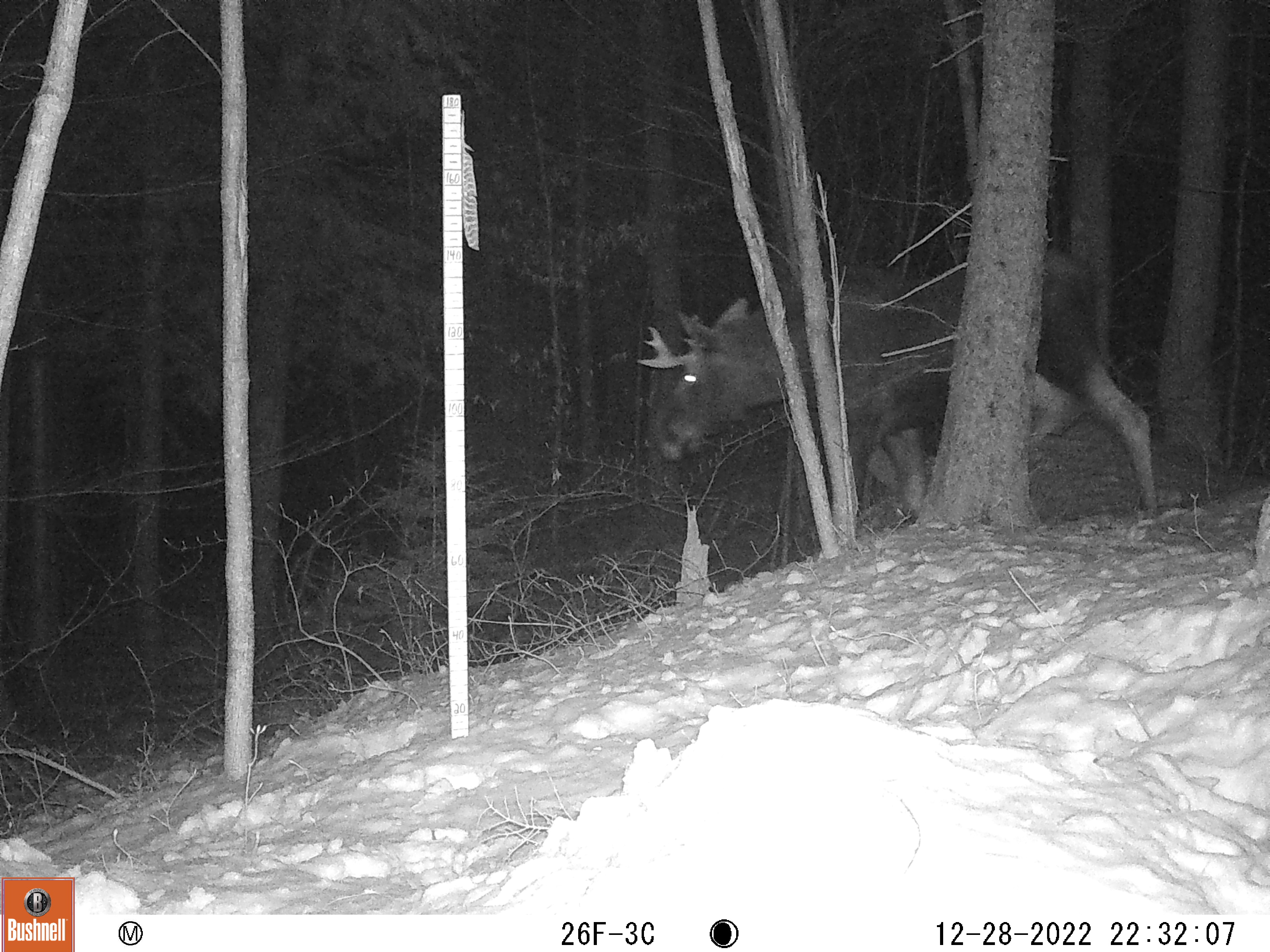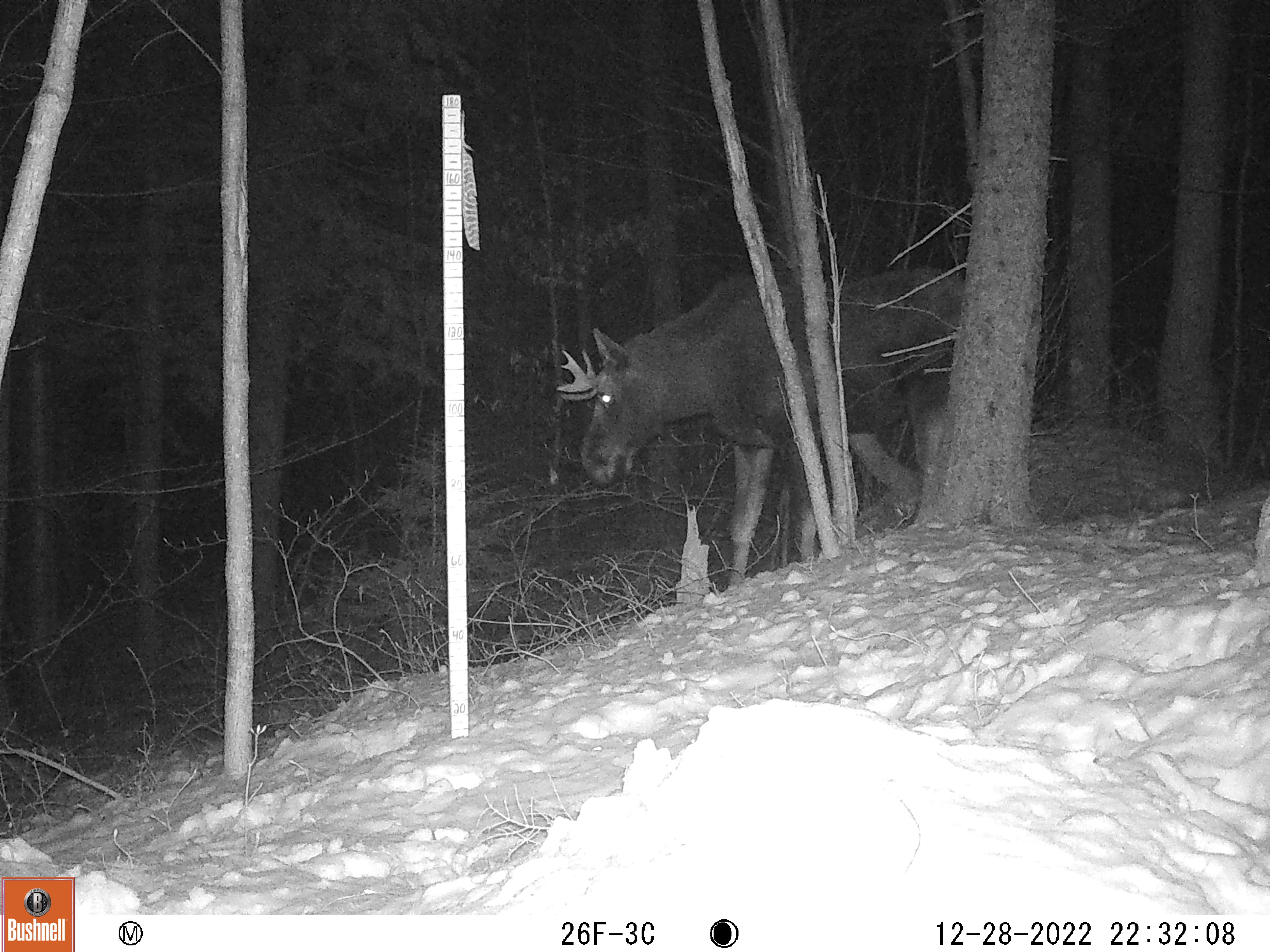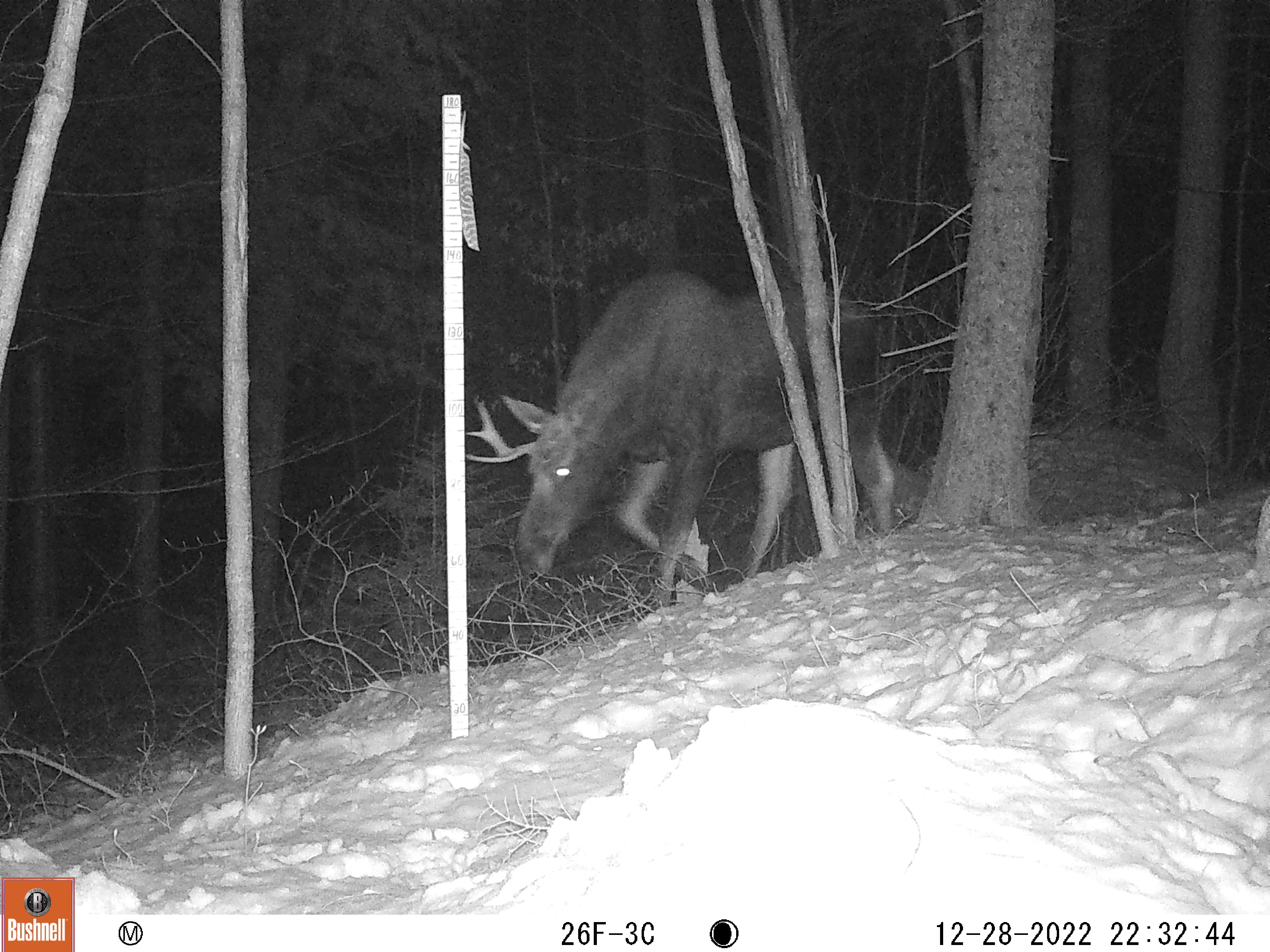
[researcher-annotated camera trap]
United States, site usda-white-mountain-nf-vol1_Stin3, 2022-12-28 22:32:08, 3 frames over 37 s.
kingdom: Animalia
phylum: Chordata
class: Mammalia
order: Artiodactyla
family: Cervidae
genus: Alces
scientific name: Alces alces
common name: moose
Moose (Alces alces).